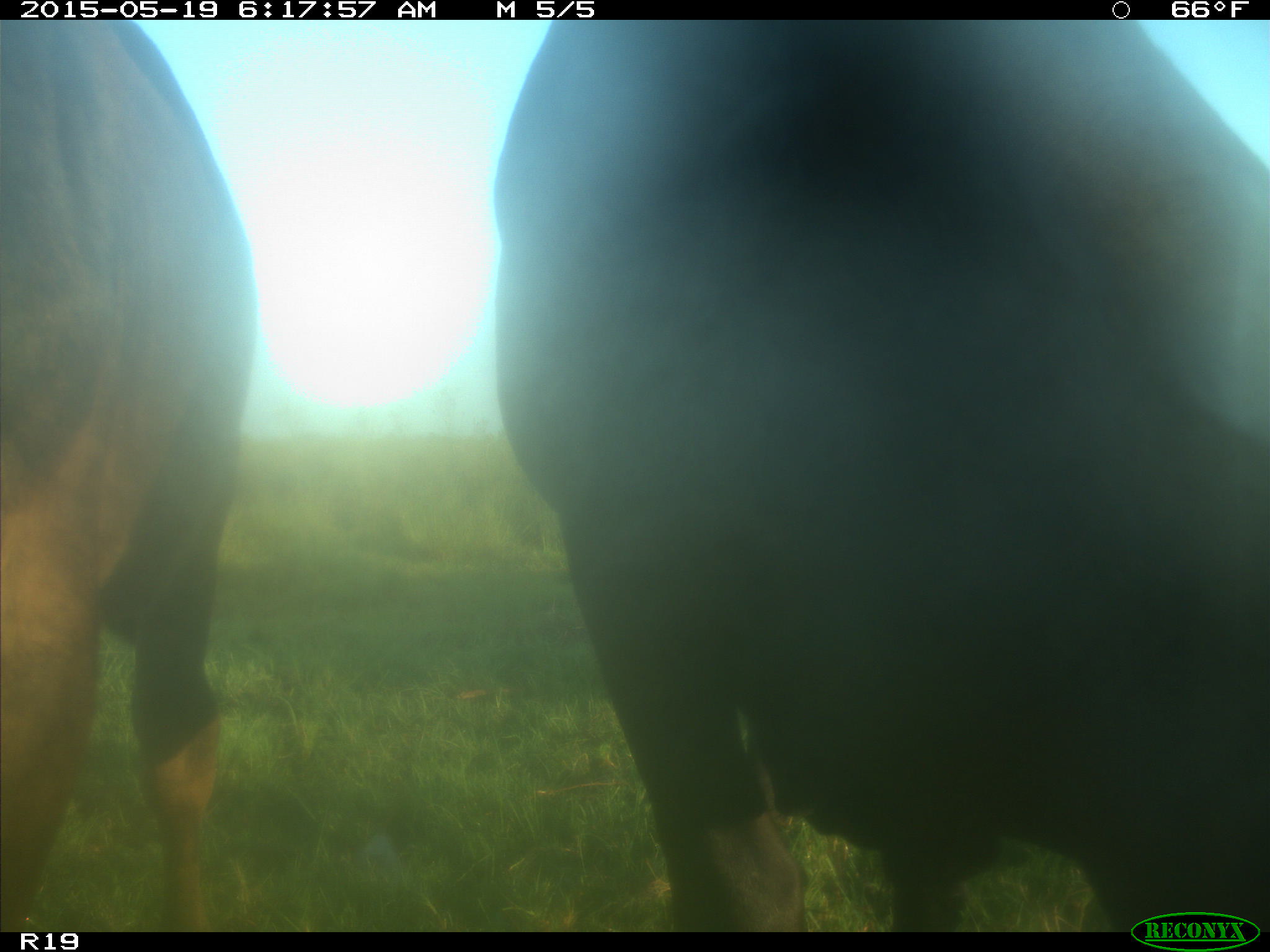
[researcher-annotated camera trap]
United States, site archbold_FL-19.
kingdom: Animalia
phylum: Chordata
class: Mammalia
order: Artiodactyla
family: Bovidae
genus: Bos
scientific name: Bos taurus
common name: domestic cow